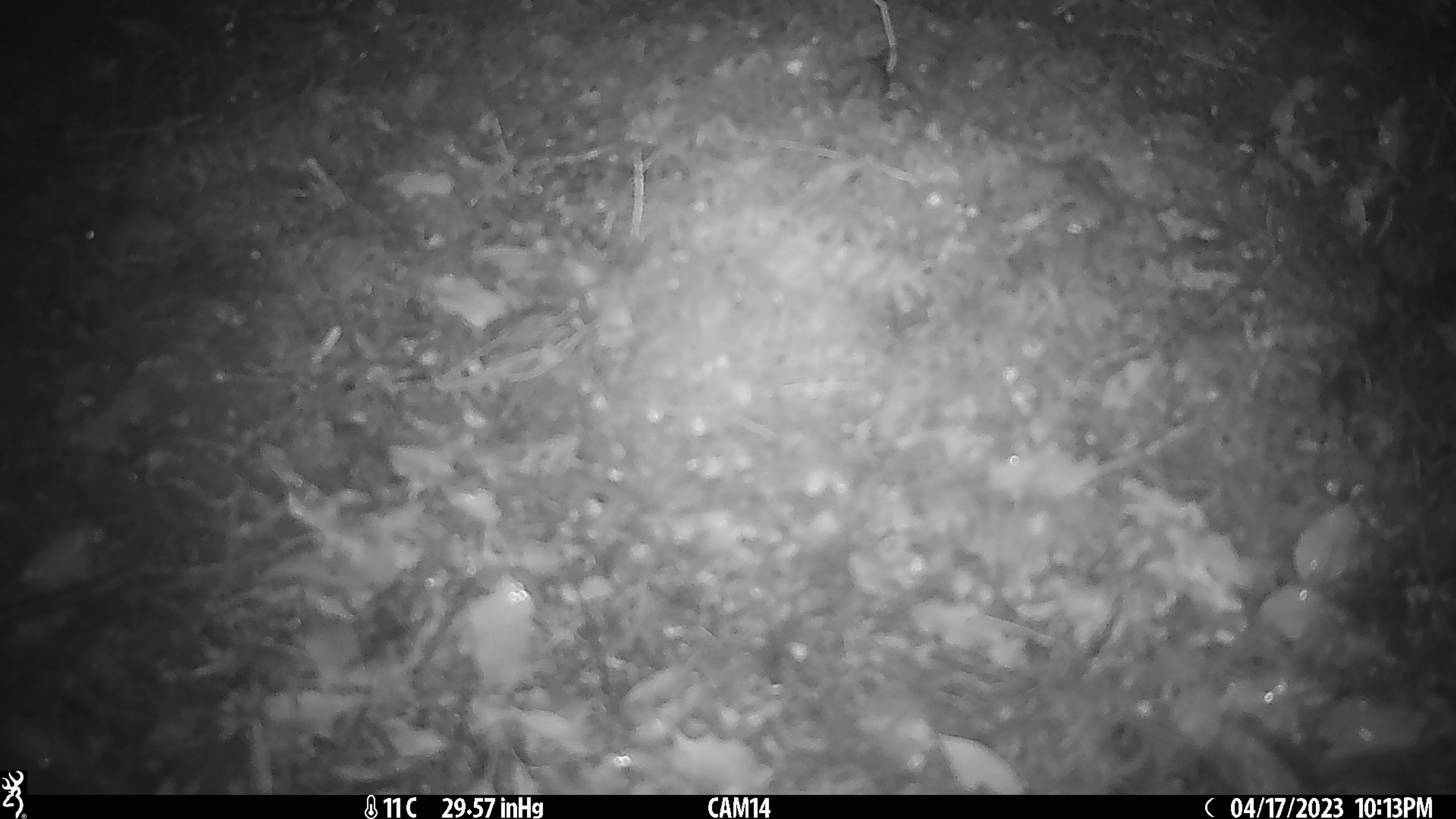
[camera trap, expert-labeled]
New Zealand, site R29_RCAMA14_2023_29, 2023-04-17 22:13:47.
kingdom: Animalia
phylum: Chordata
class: Mammalia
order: Rodentia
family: Muridae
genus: Mus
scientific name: Mus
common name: mouse